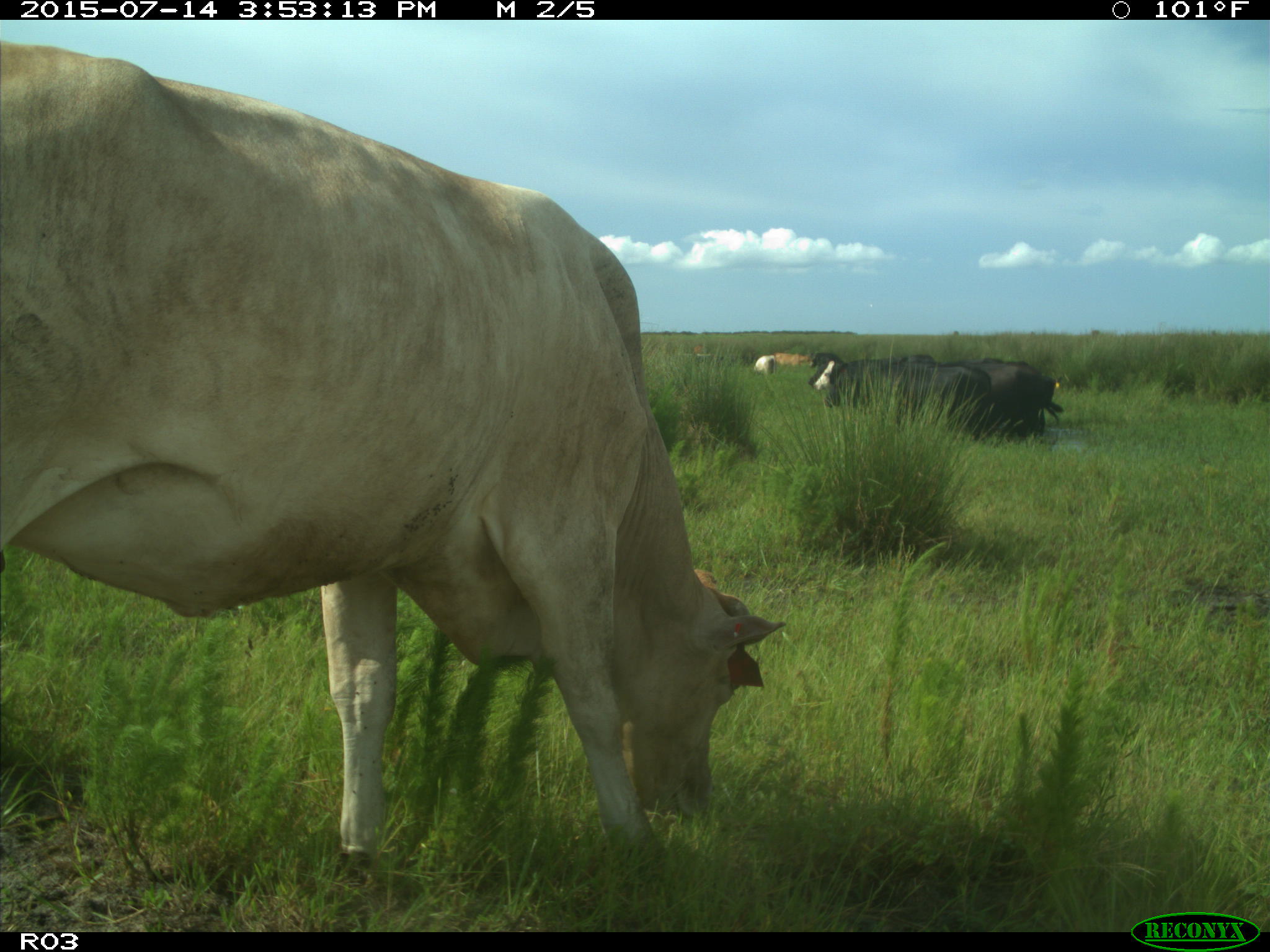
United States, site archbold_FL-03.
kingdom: Animalia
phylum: Chordata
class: Mammalia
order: Artiodactyla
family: Bovidae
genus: Bos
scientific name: Bos taurus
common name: domestic cow